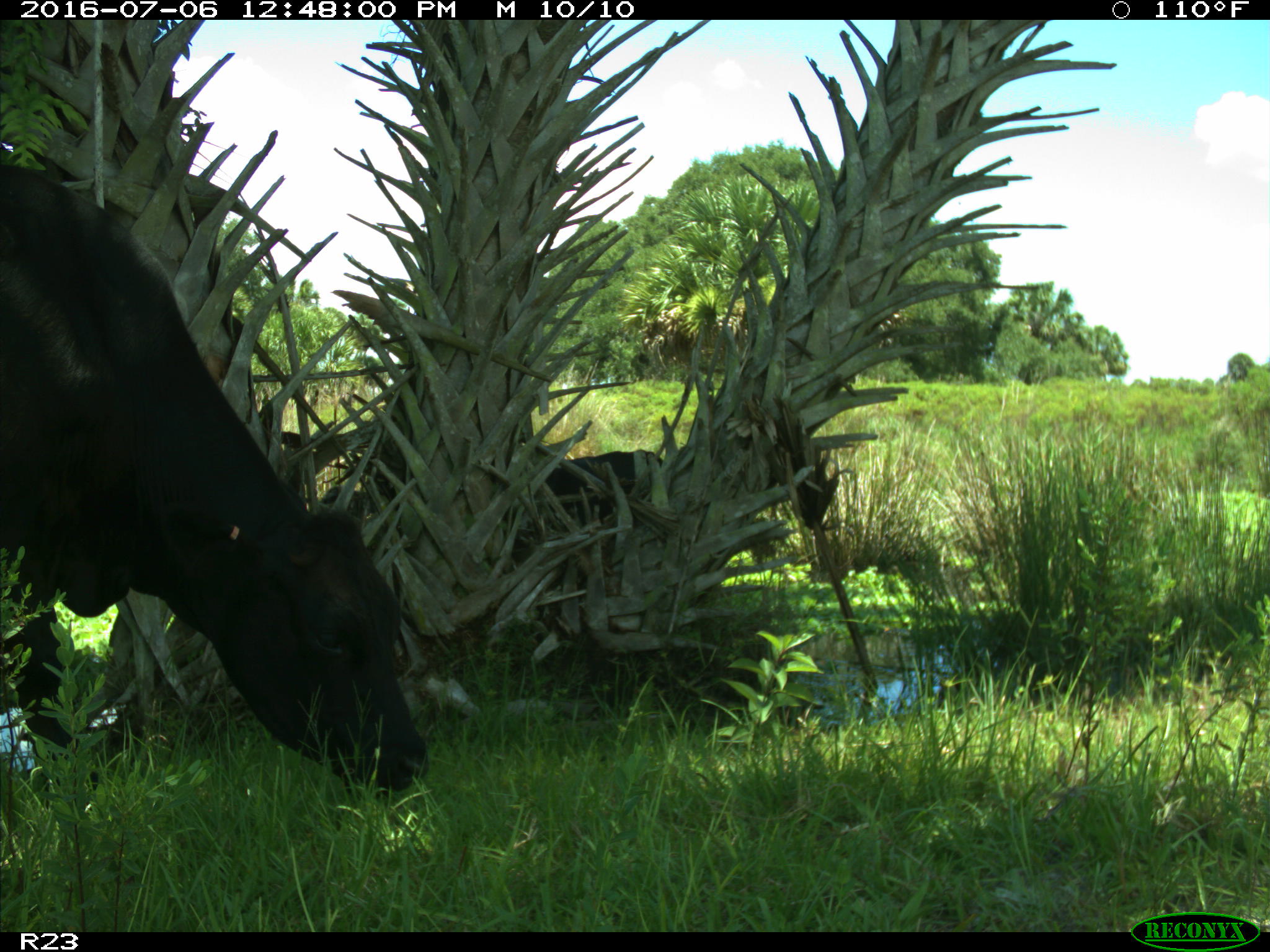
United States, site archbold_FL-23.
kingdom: Animalia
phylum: Chordata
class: Mammalia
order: Artiodactyla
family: Bovidae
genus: Bos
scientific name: Bos taurus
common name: domestic cow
Bos taurus (domestic cow).